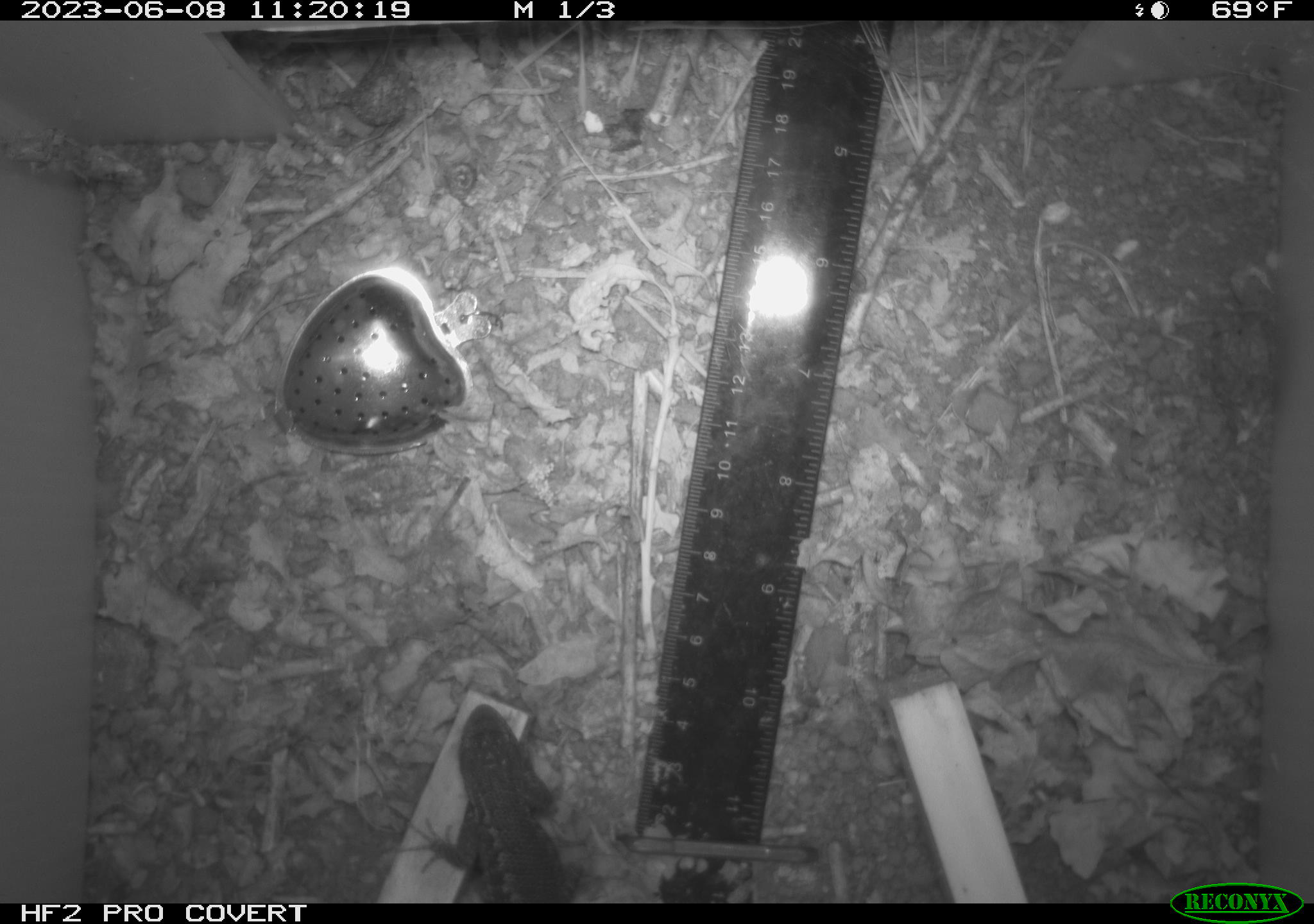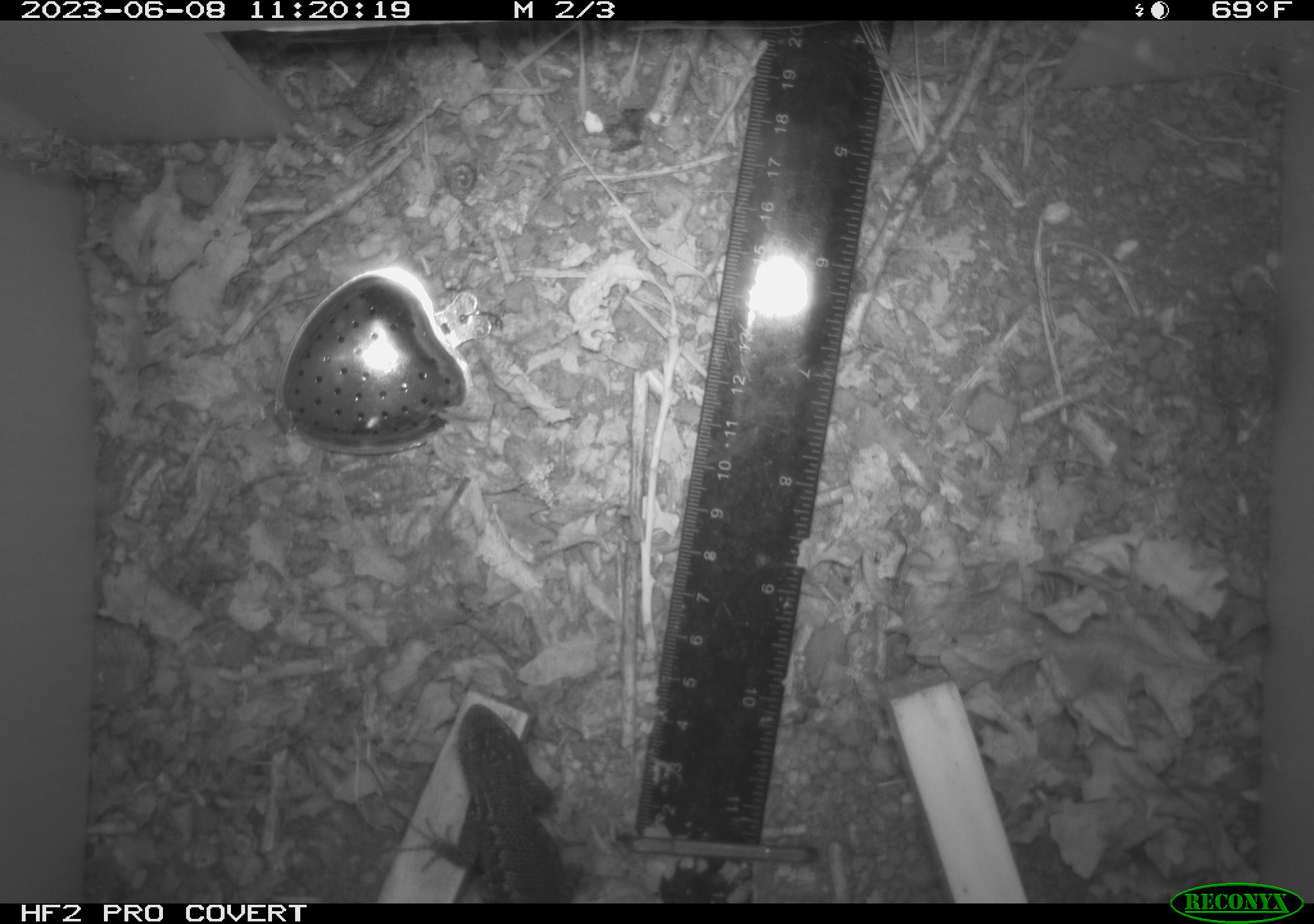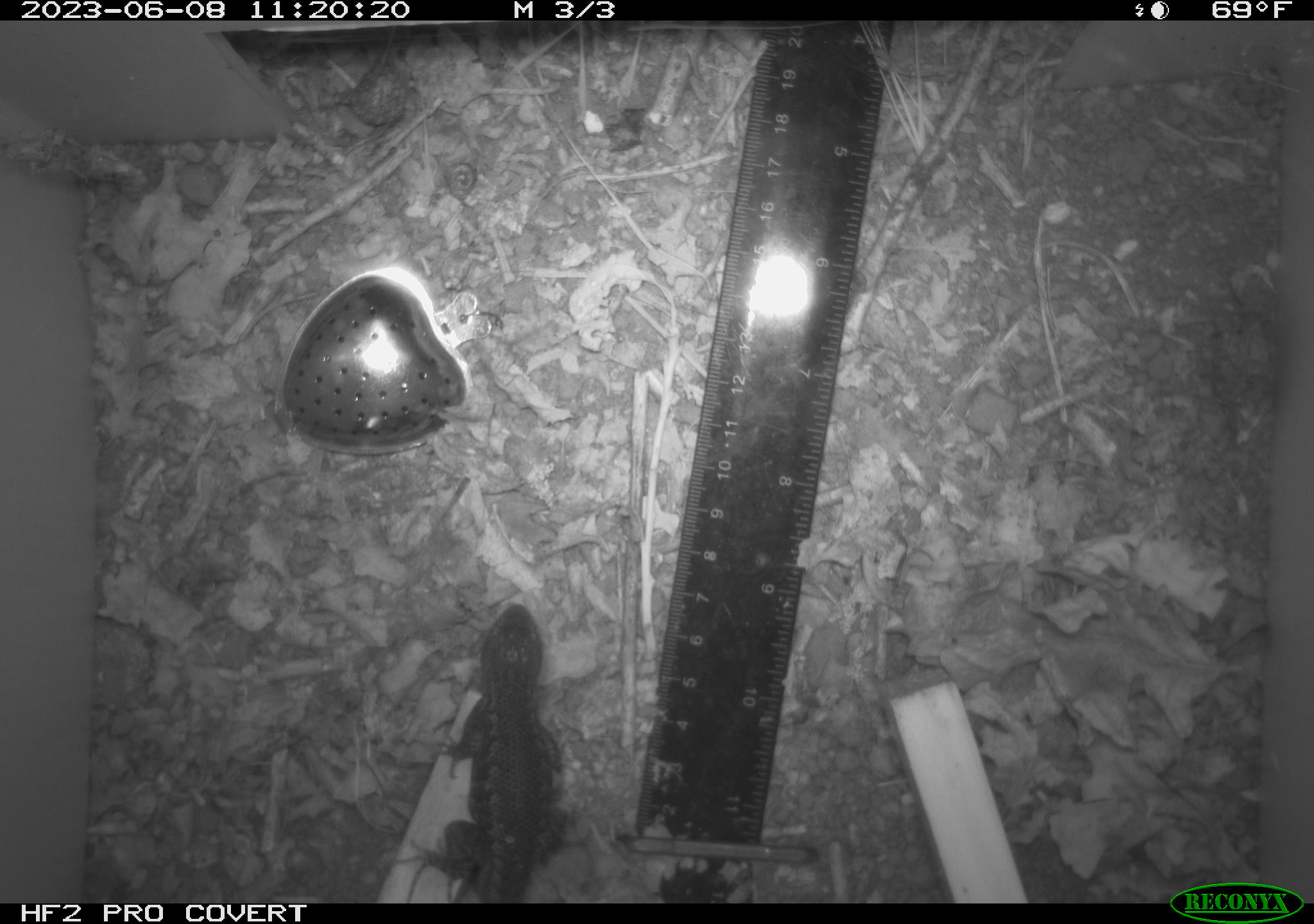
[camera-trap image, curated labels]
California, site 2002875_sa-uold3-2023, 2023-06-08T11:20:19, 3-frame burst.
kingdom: Animalia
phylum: Chordata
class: Reptilia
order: Squamata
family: Phrynosomatidae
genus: Sceloporus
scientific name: Sceloporus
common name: spiny lizards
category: sceloporus species